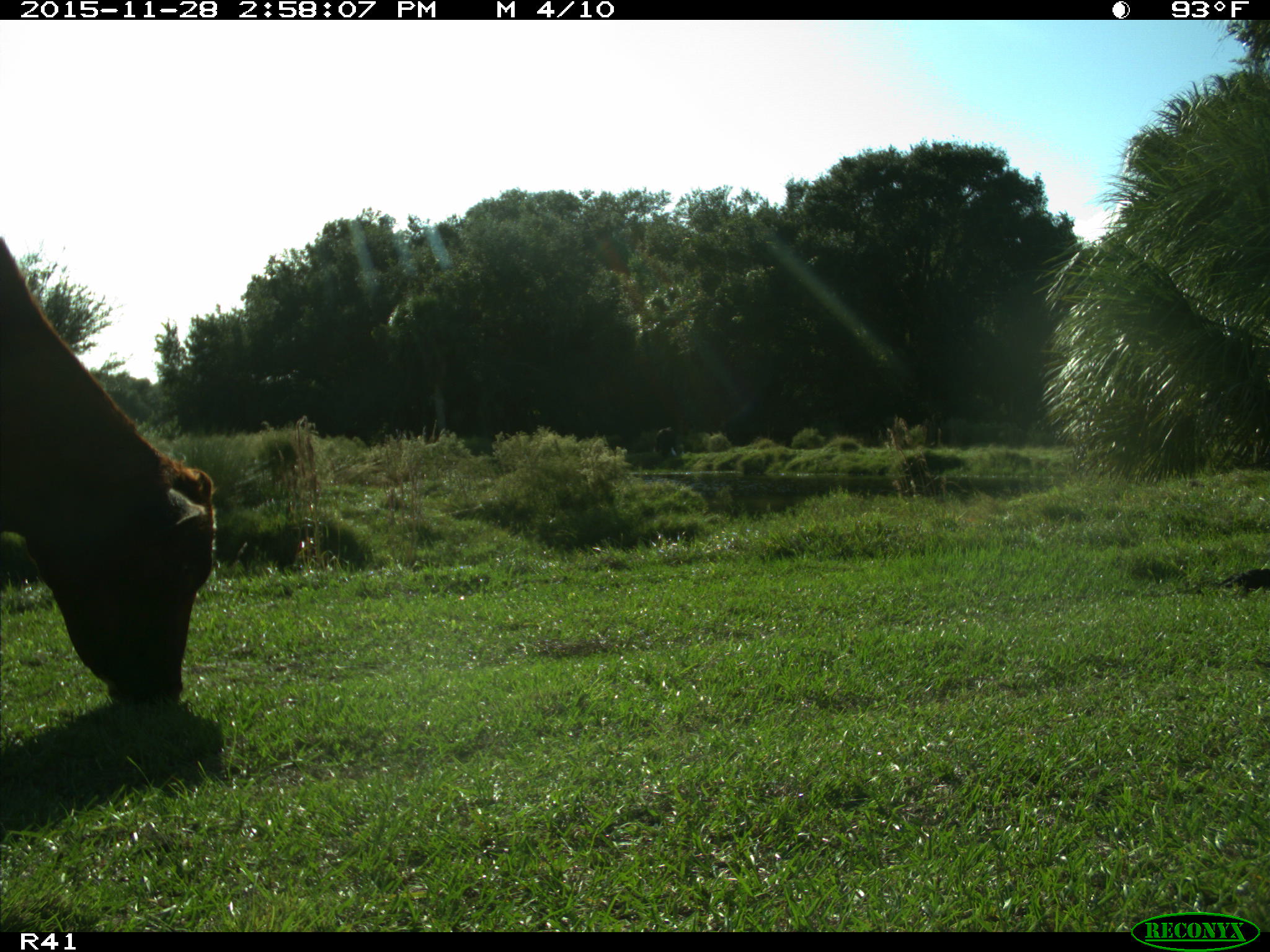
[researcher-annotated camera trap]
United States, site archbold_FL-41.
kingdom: Animalia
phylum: Chordata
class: Mammalia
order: Artiodactyla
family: Bovidae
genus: Bos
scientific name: Bos taurus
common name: domestic cow